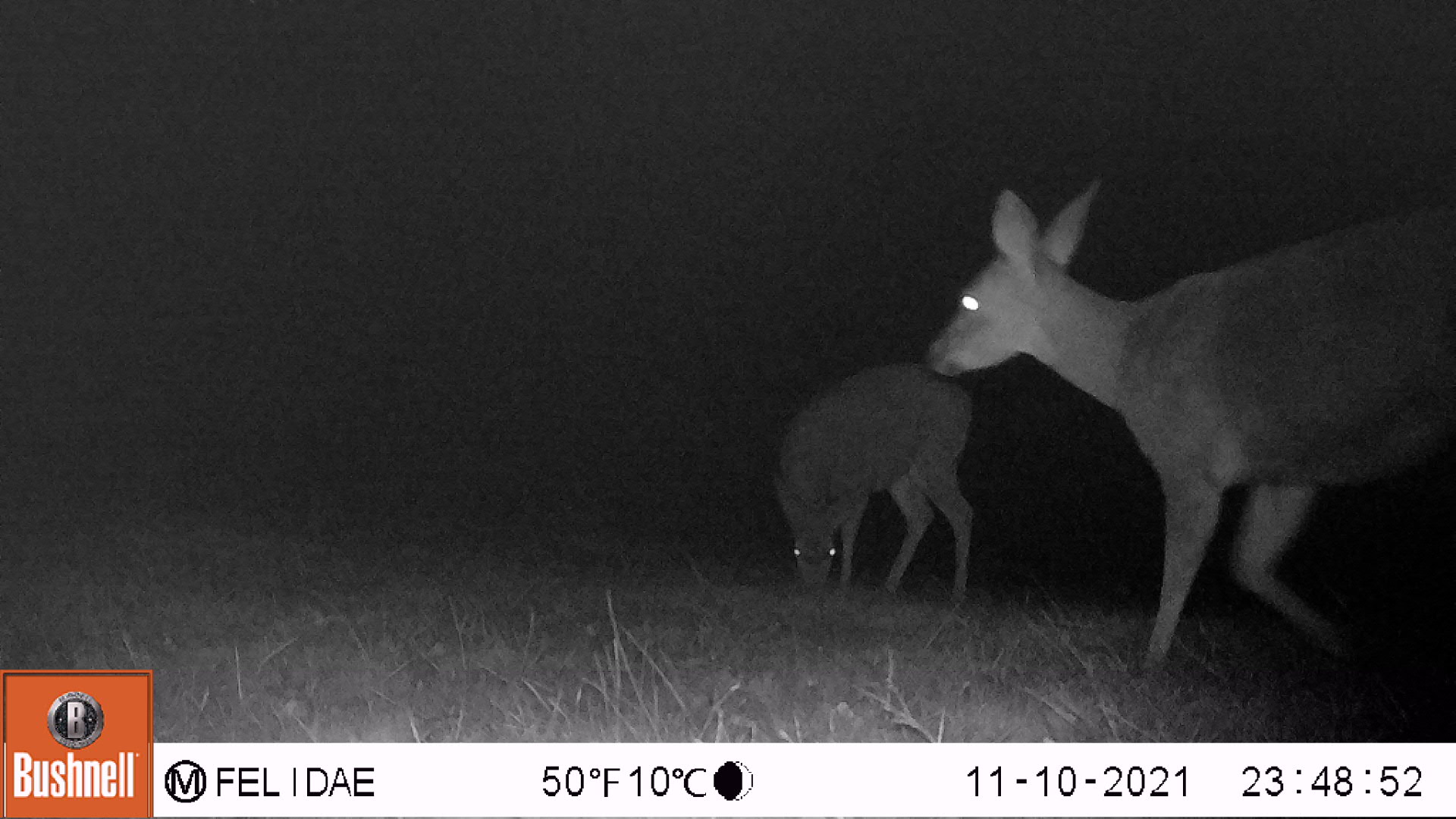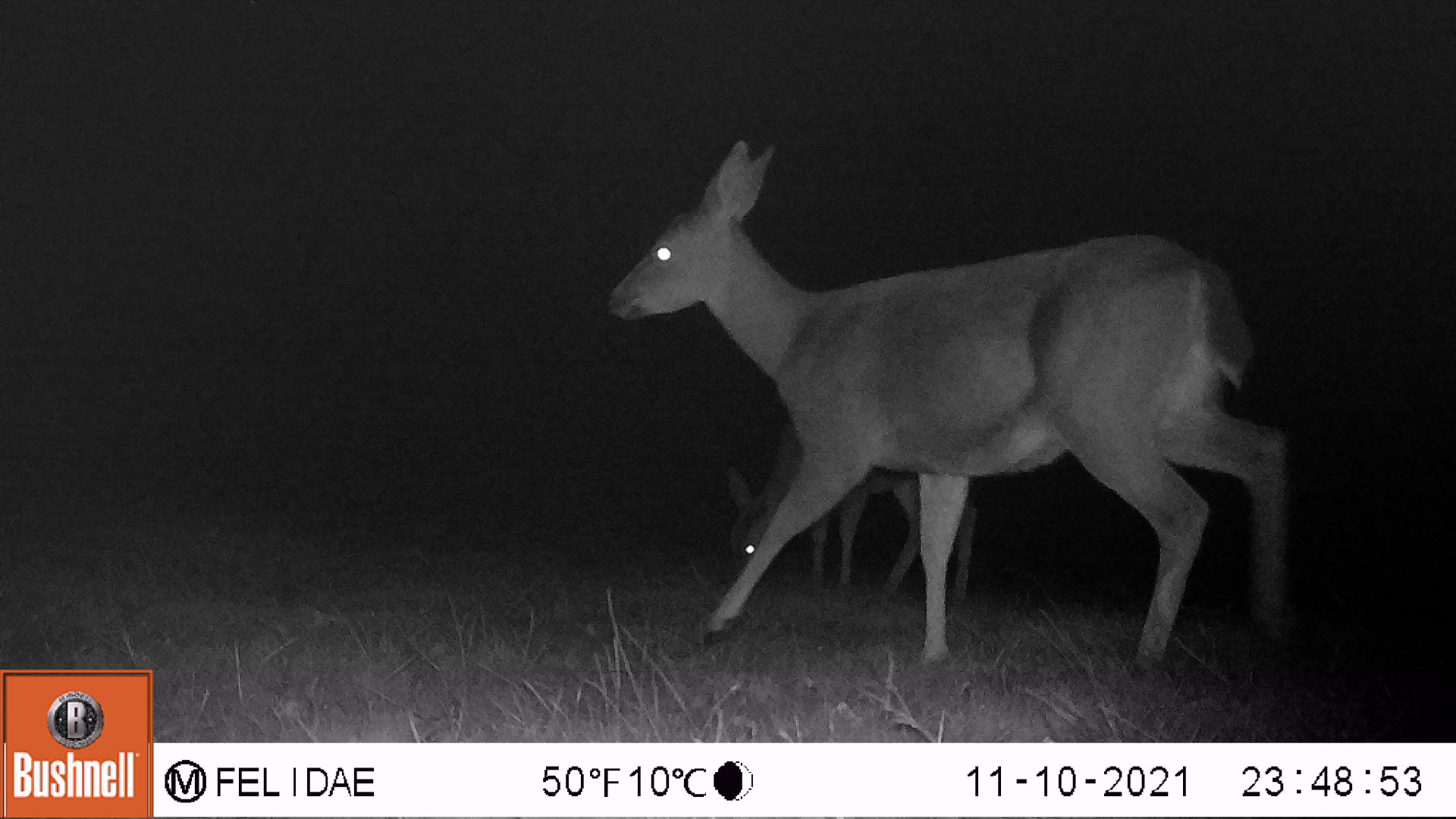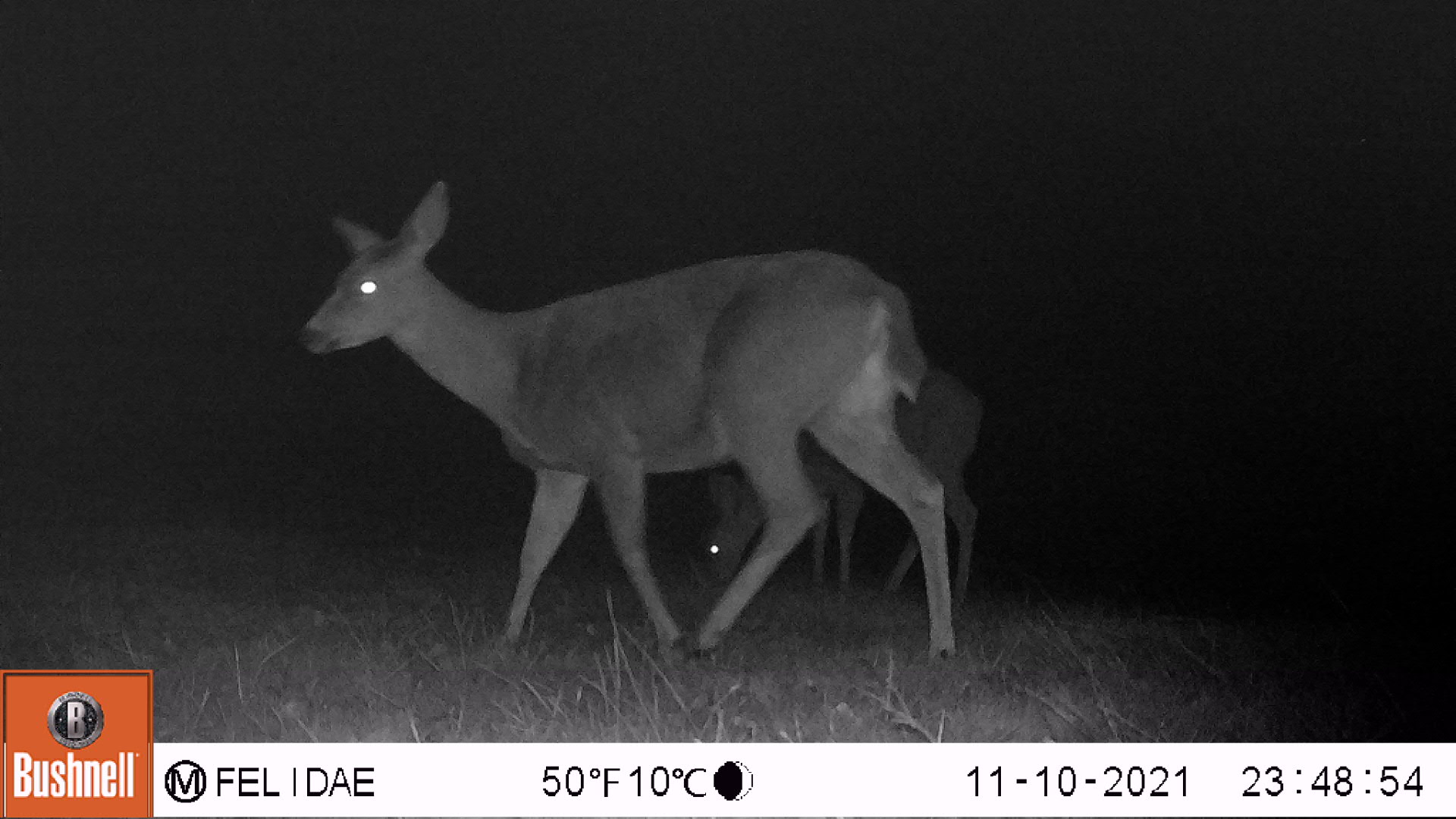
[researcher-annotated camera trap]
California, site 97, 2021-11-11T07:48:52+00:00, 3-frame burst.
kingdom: Animalia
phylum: Chordata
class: Mammalia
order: Artiodactyla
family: Cervidae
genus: Odocoileus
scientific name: Odocoileus hemionus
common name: mule deer